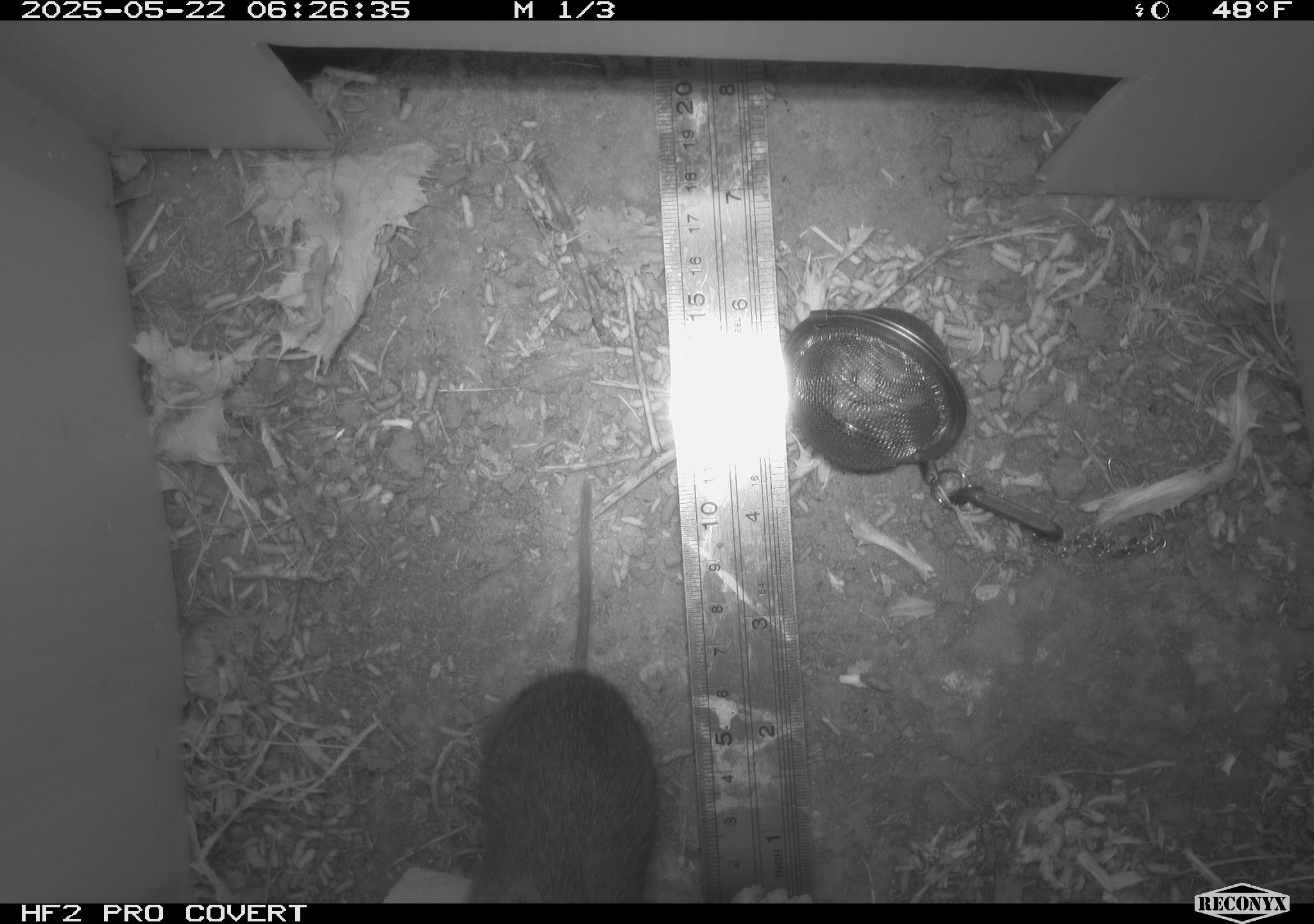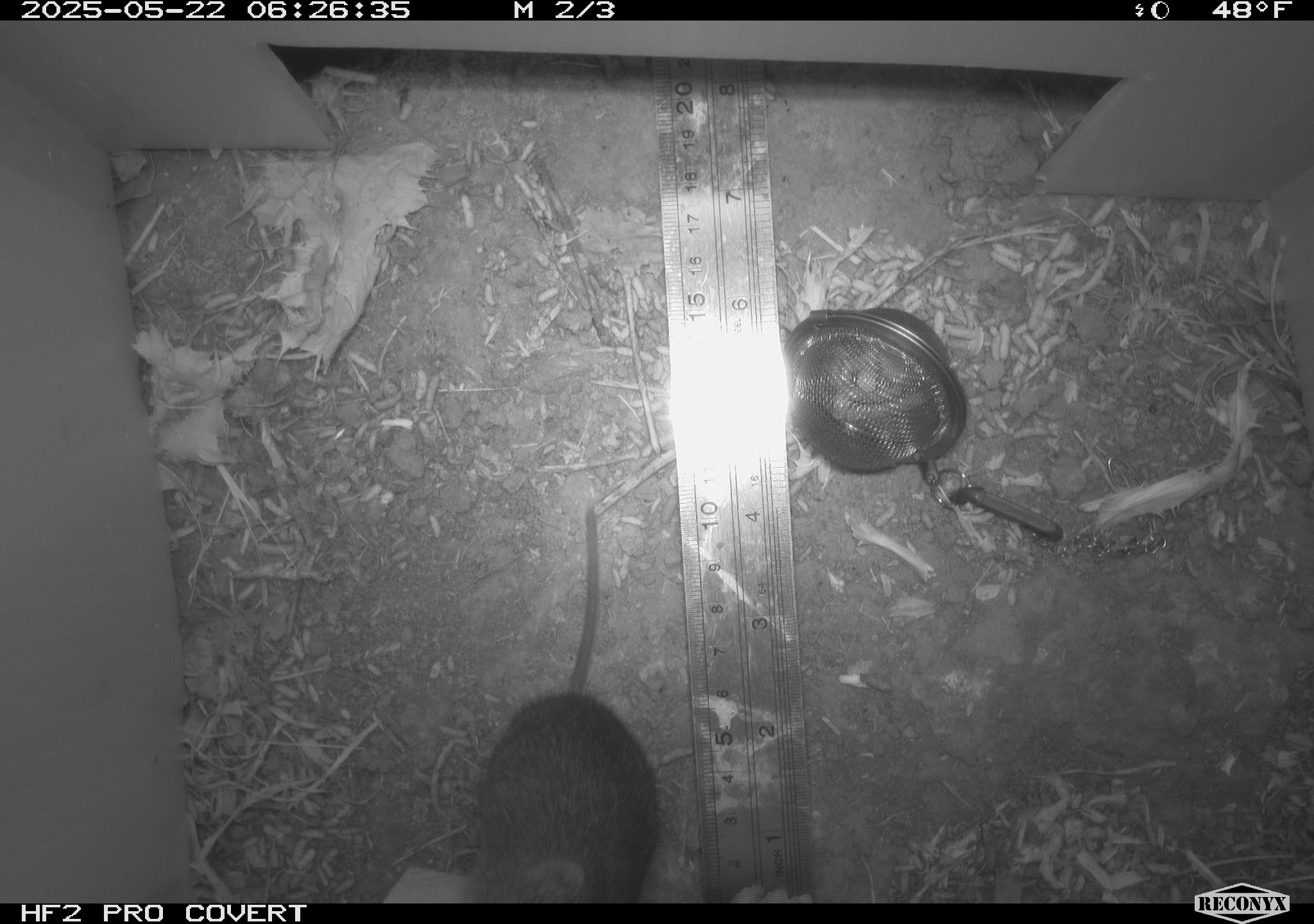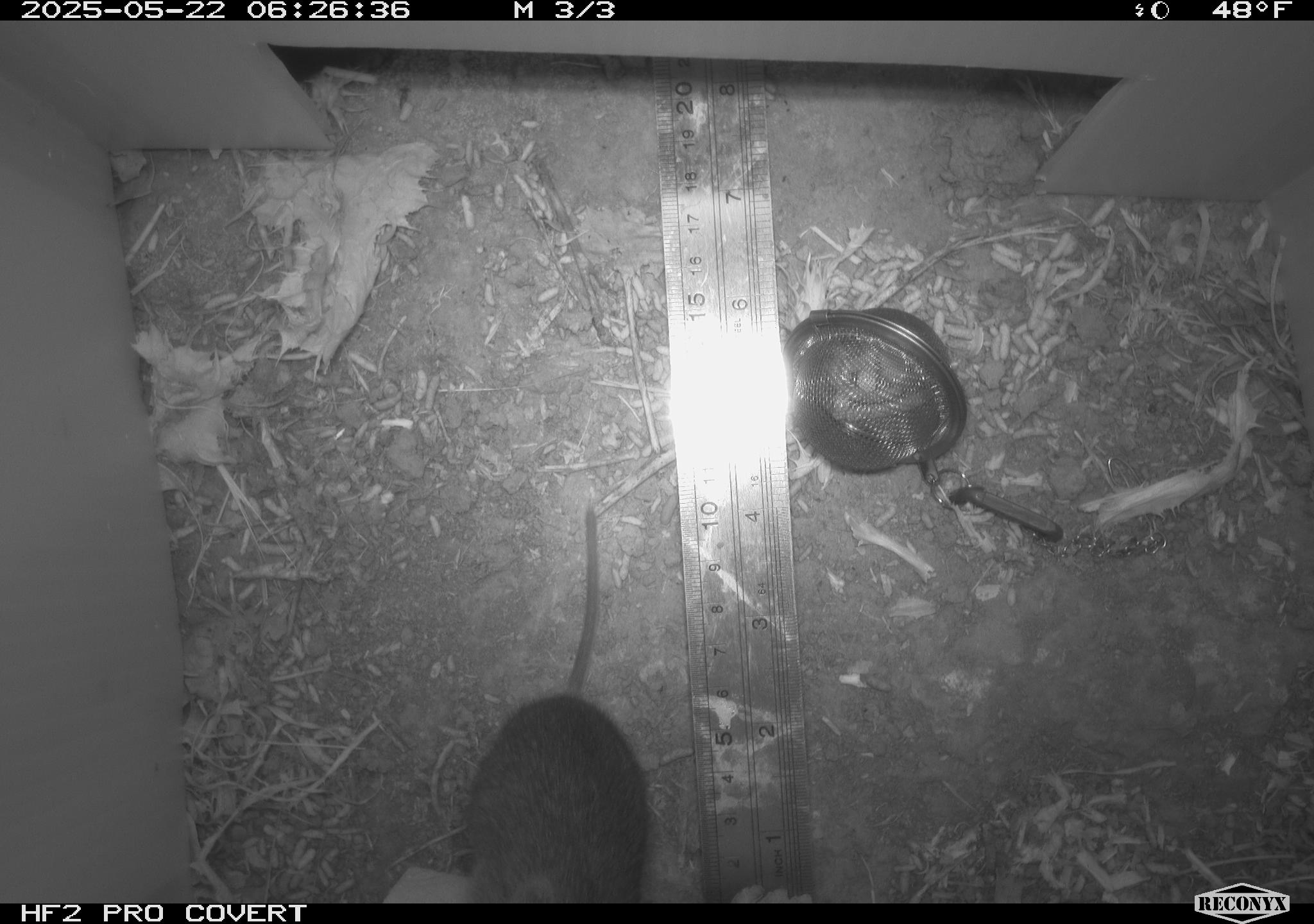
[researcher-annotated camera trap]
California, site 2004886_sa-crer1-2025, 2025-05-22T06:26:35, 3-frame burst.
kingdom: Animalia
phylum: Chordata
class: Mammalia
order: Rodentia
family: Cricetidae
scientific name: Arvicolinae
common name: voles, lemmings, and muskrats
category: arvicolinae subfamily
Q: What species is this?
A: Arvicolinae subfamily (voles, lemmings, and muskrats) (Arvicolinae).